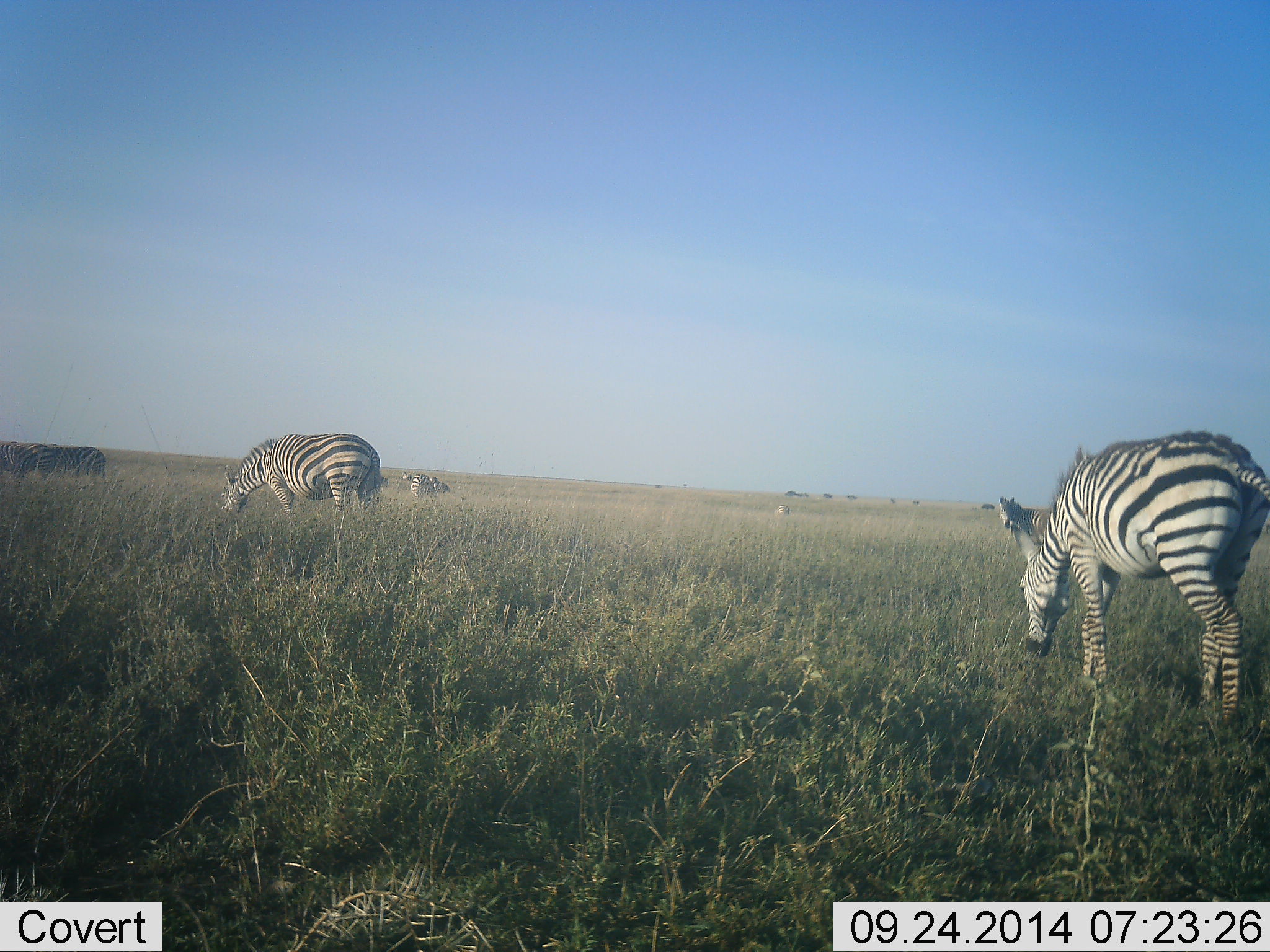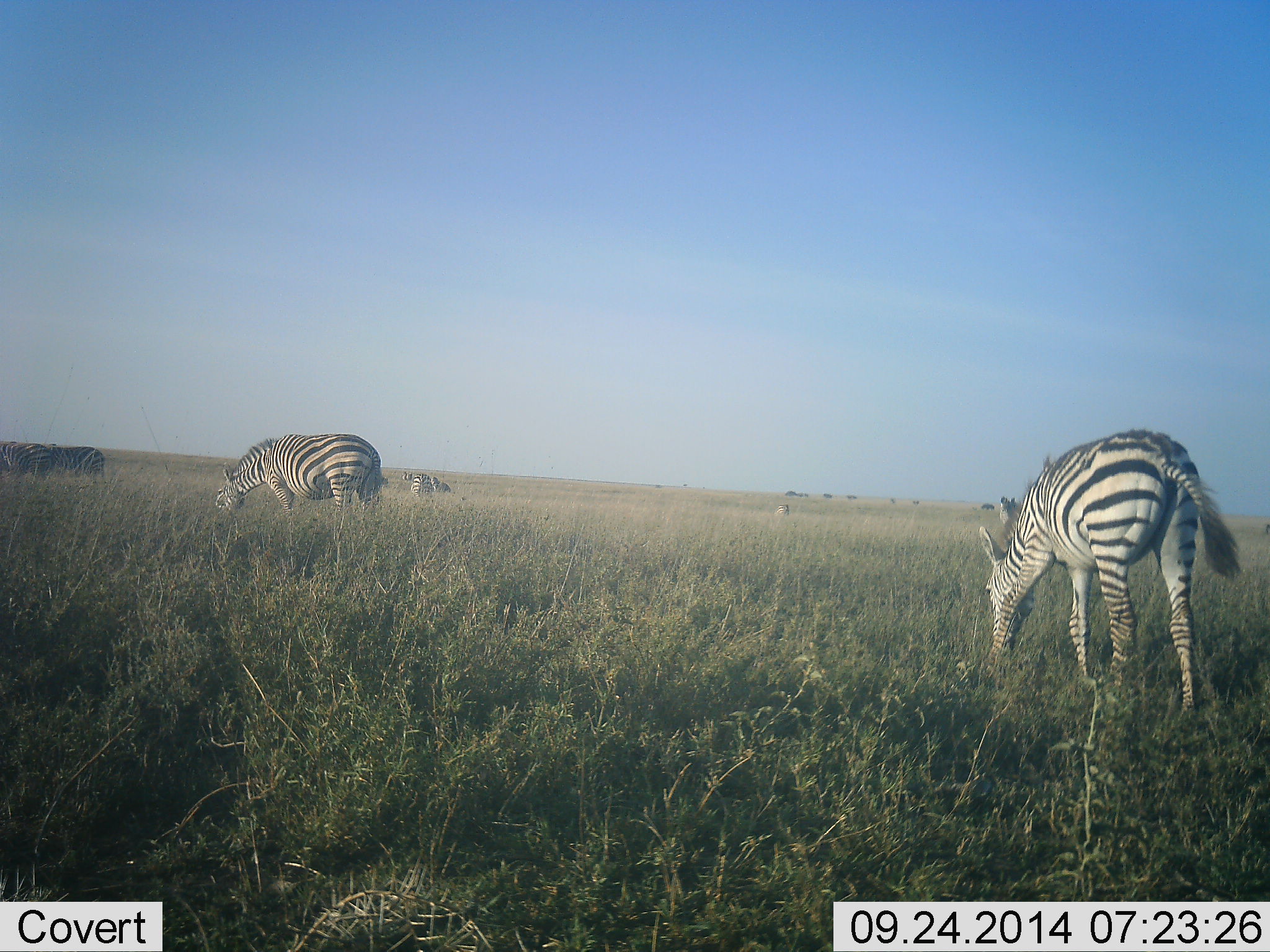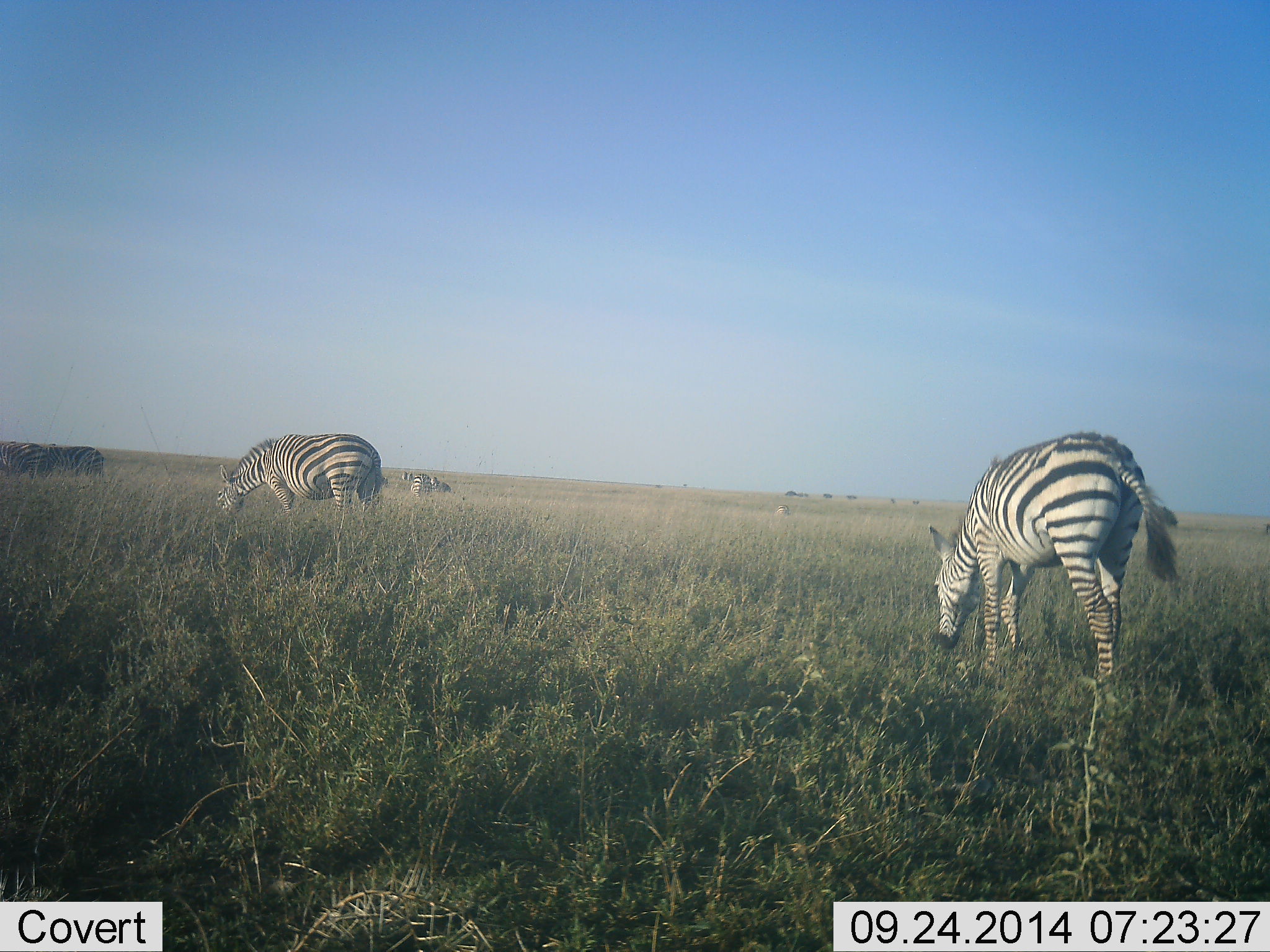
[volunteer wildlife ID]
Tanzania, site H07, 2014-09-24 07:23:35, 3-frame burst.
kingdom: Animalia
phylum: Chordata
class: Mammalia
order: Perissodactyla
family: Equidae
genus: Equus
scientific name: Equus quagga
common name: plains zebra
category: zebra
Zebra (plains zebra) (Equus quagga), count 5. Behavior (volunteer vote fractions): standing 55%, resting 0%, moving 36%, interacting 0%. Young present (vote fraction): 0%. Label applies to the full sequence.